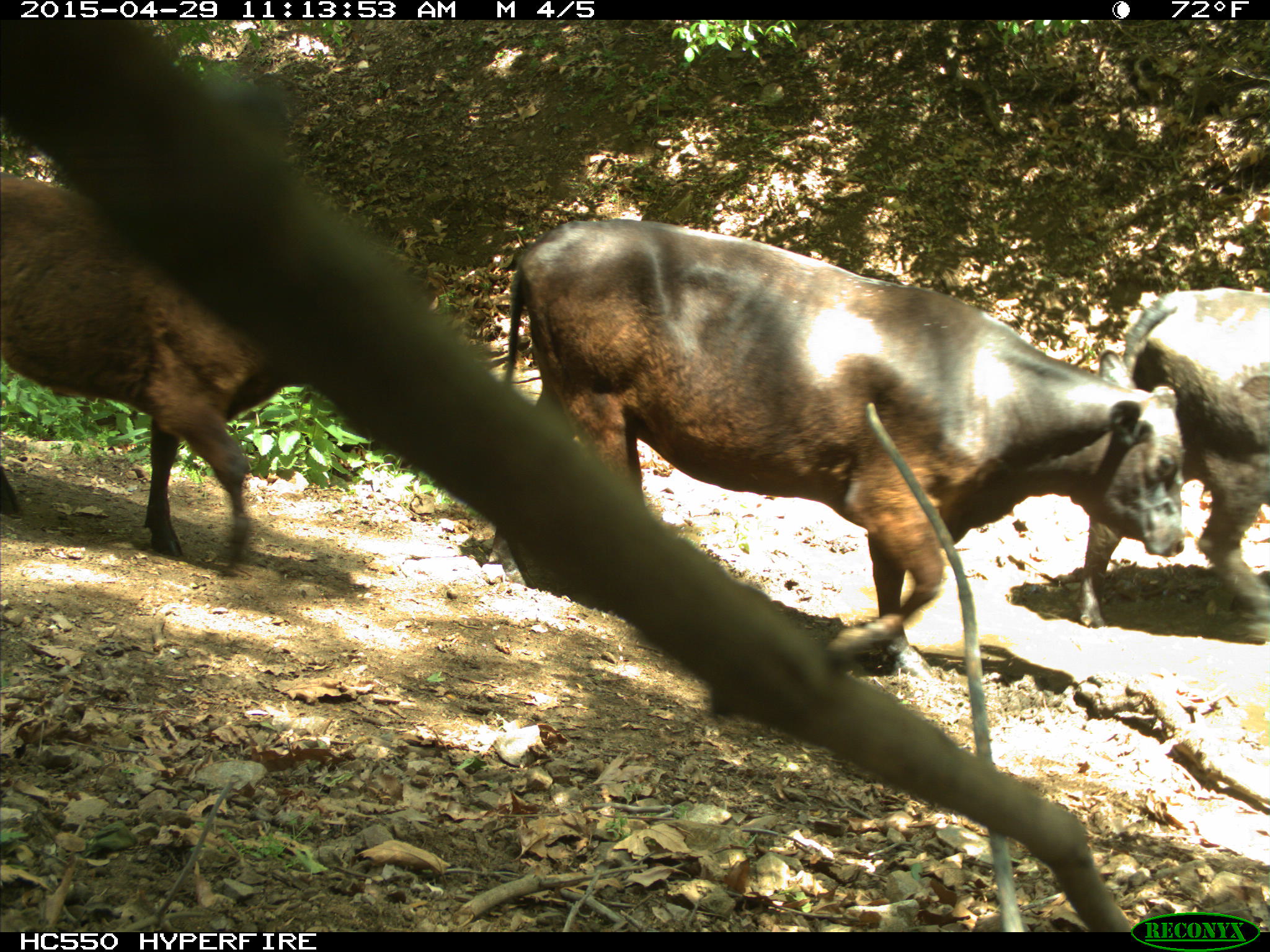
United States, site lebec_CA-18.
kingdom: Animalia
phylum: Chordata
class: Mammalia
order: Artiodactyla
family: Bovidae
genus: Bos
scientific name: Bos taurus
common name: domestic cow